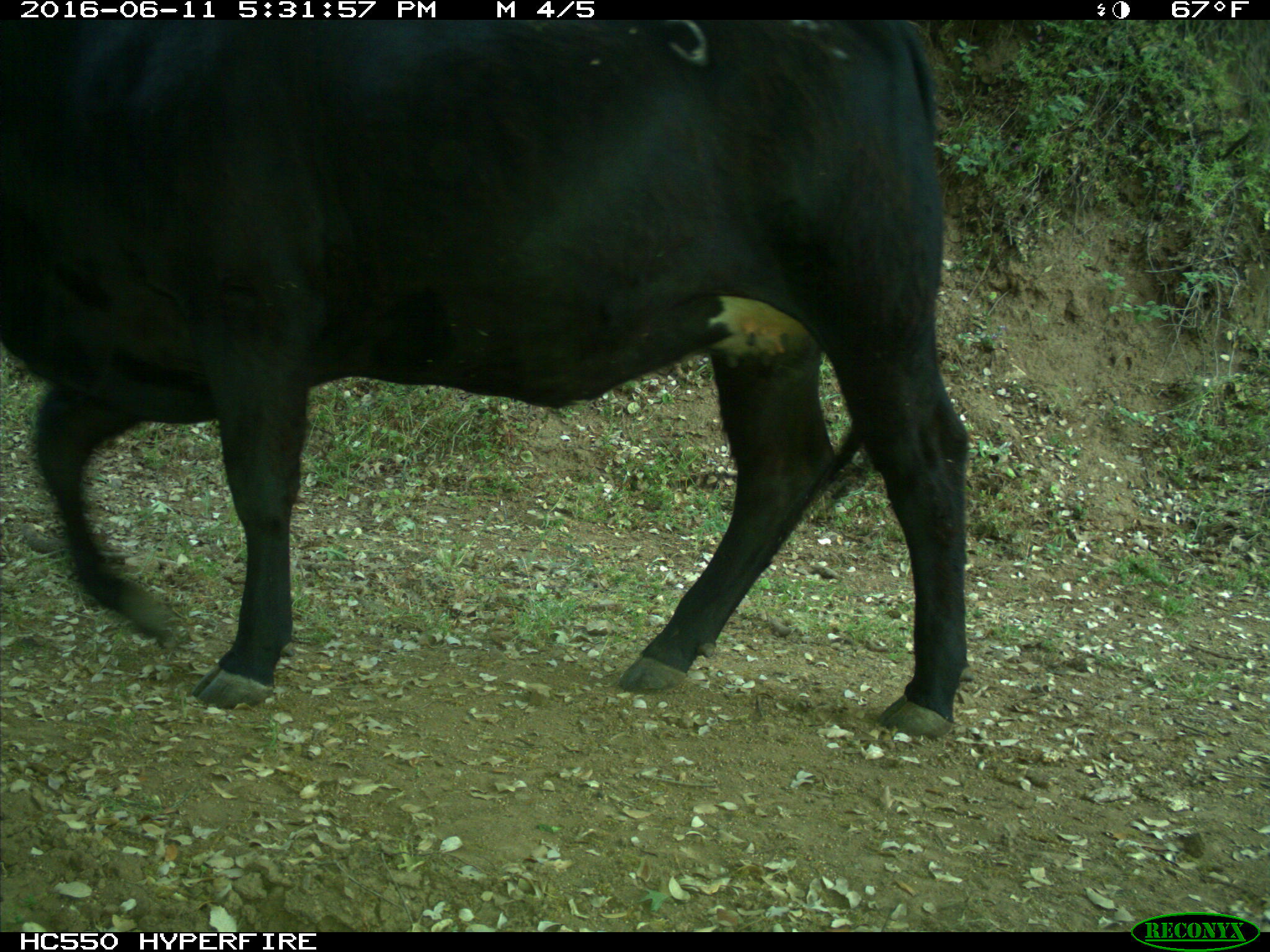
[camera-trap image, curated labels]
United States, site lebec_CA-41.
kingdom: Animalia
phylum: Chordata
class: Mammalia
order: Artiodactyla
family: Bovidae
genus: Bos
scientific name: Bos taurus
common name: domestic cow